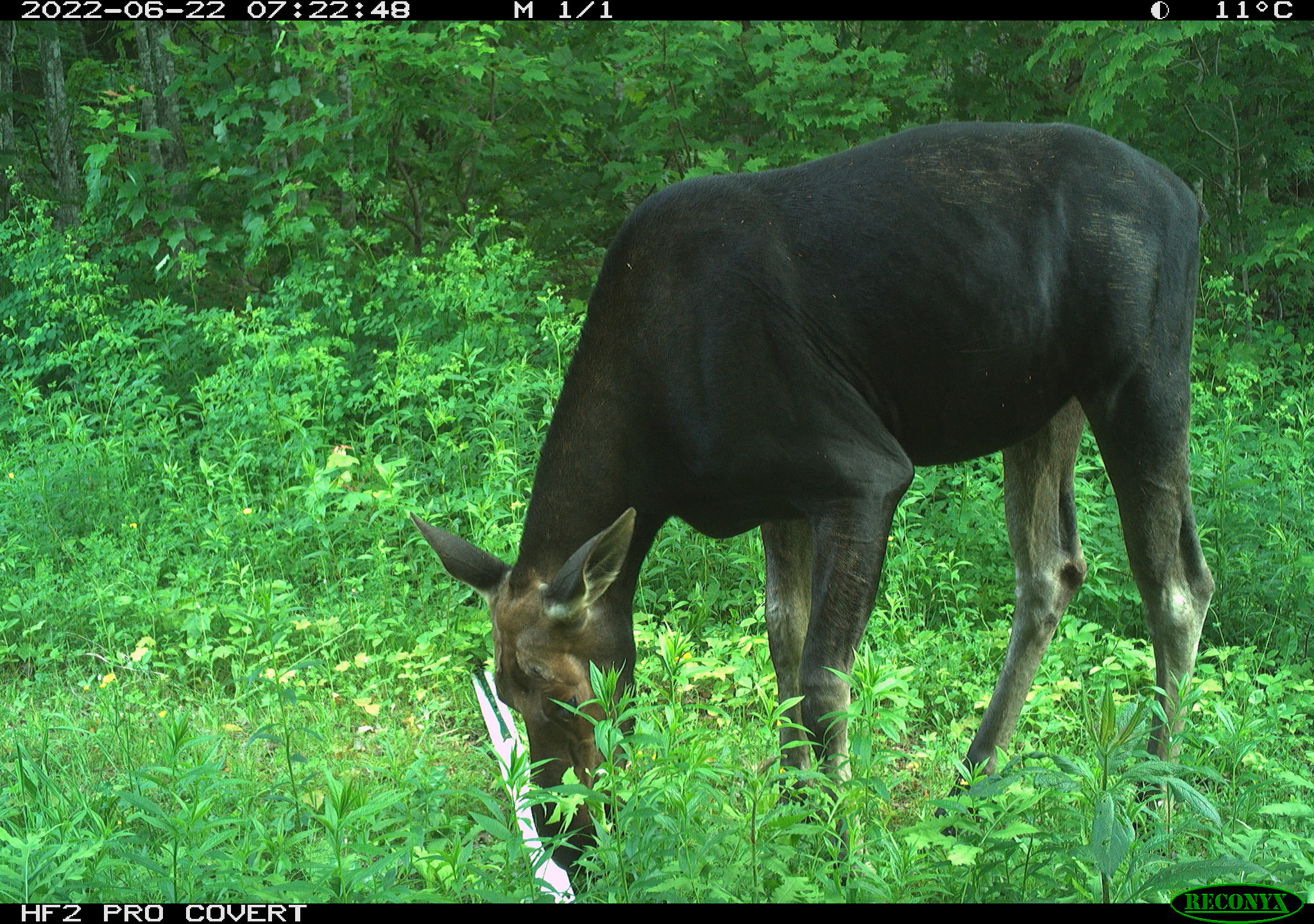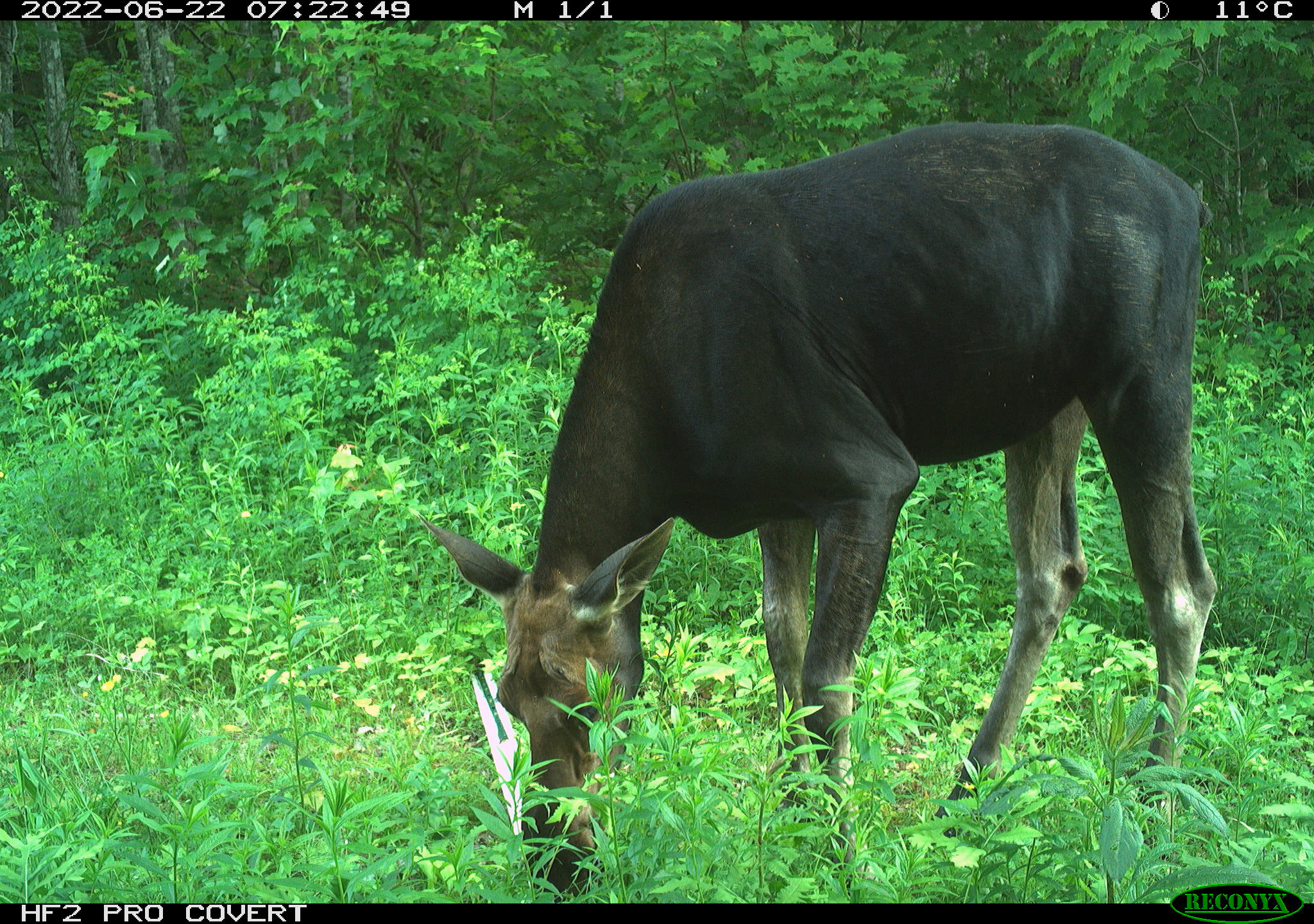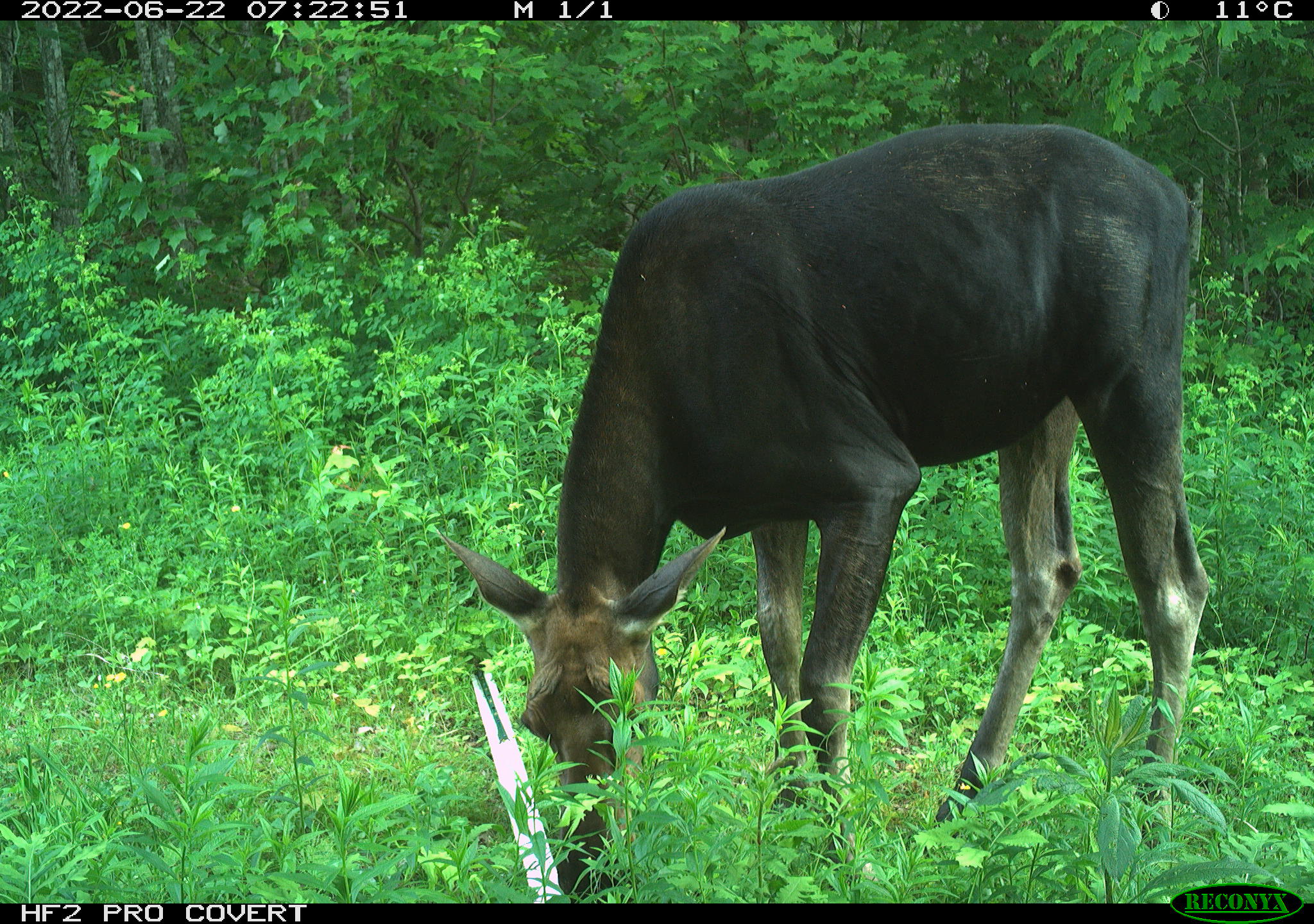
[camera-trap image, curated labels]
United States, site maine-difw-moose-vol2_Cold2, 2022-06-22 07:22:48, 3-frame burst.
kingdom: Animalia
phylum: Chordata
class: Mammalia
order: Artiodactyla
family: Cervidae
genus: Alces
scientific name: Alces alces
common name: moose